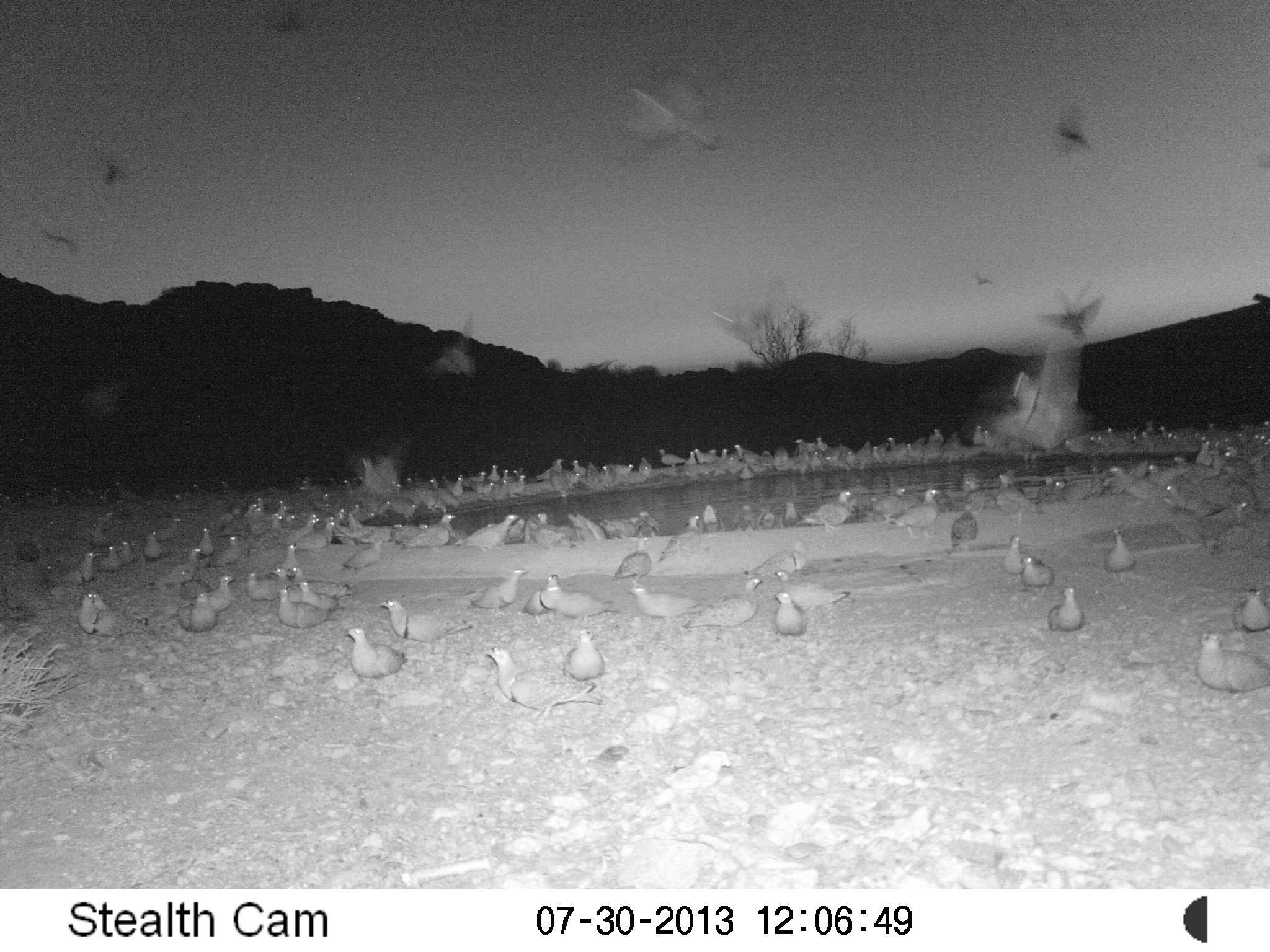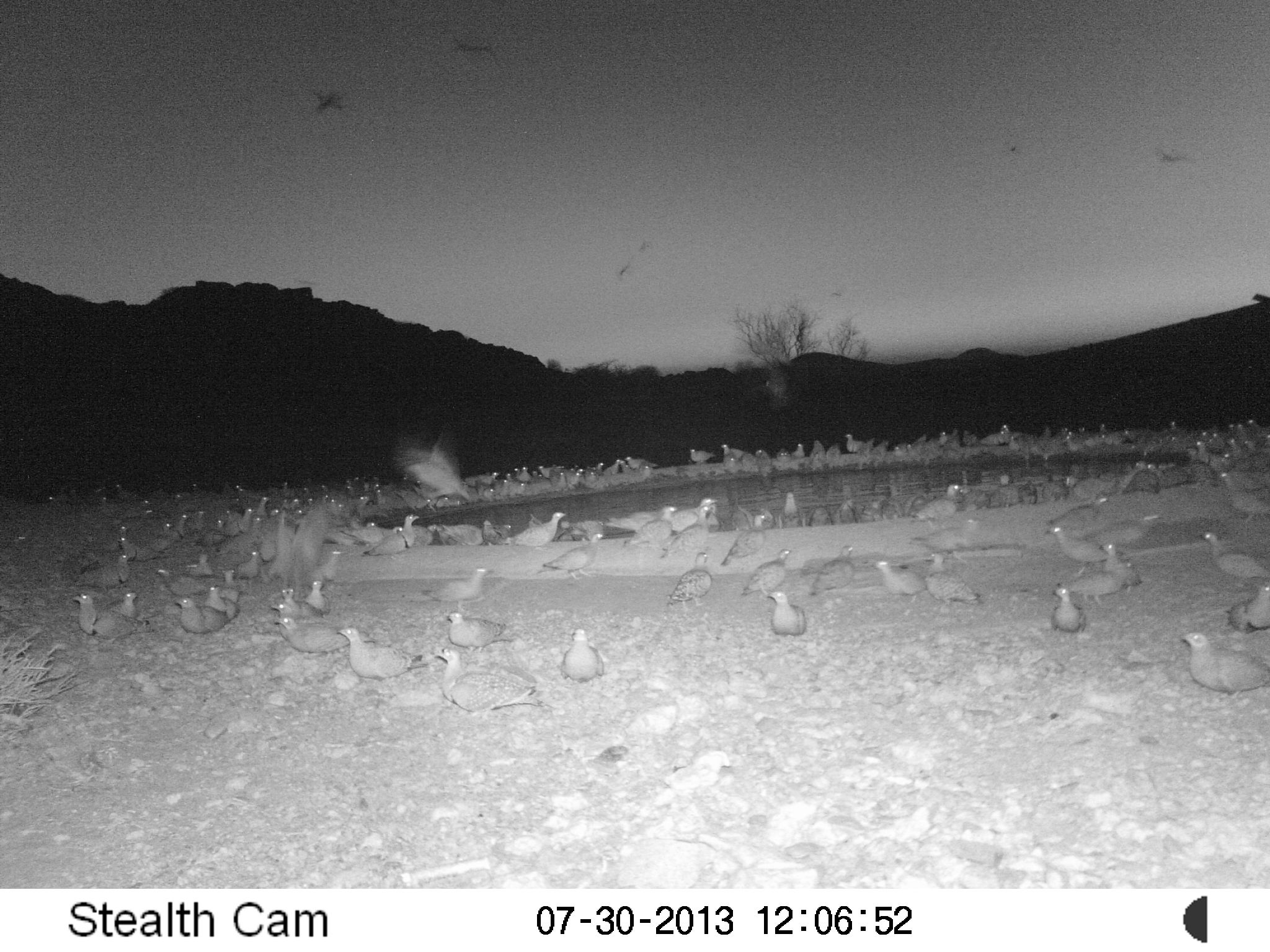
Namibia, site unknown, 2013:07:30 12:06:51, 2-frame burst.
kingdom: Animalia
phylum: Chordata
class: Aves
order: Pterocliformes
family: Pteroclidae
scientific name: Pteroclidae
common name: sandgrouse